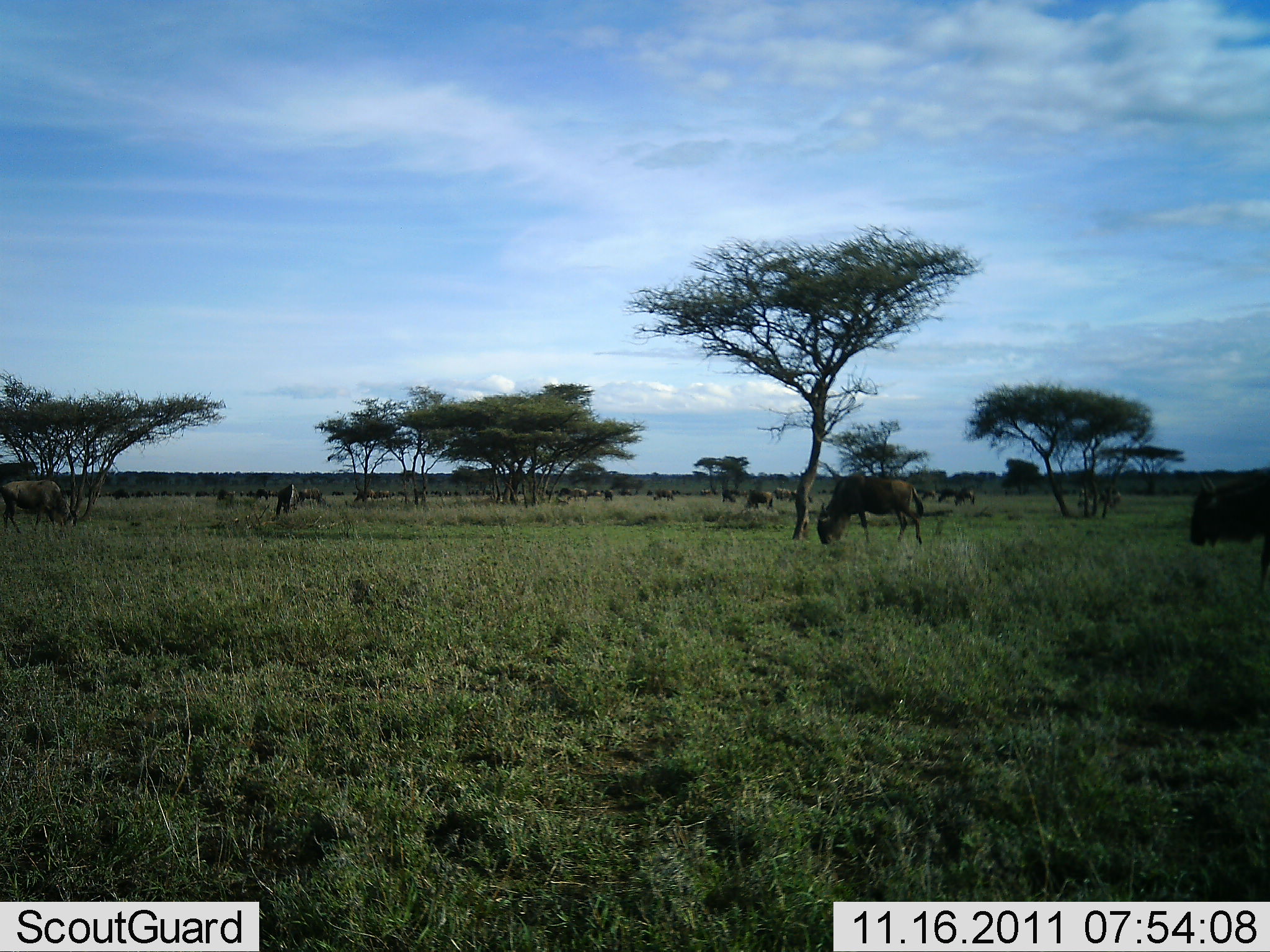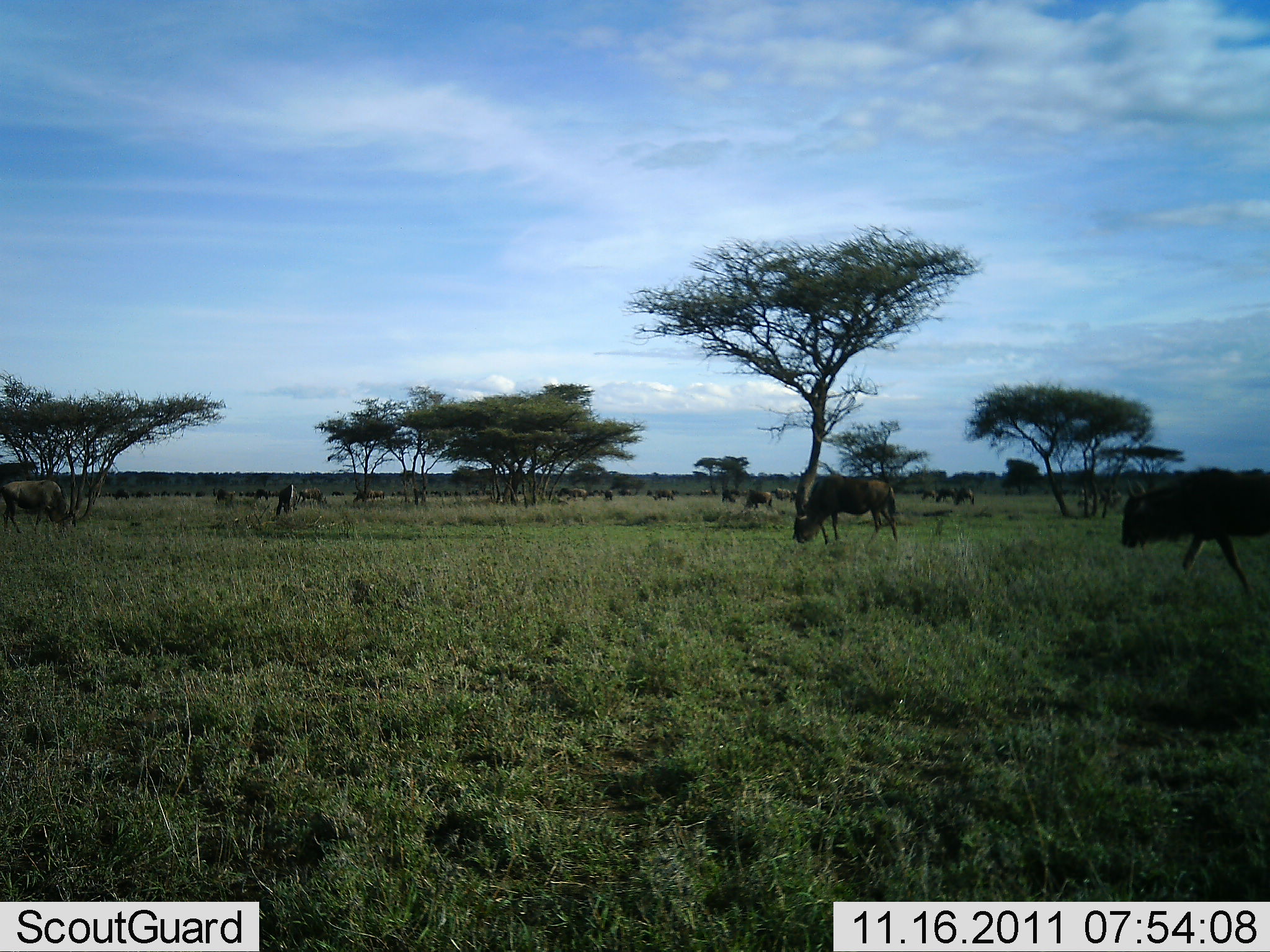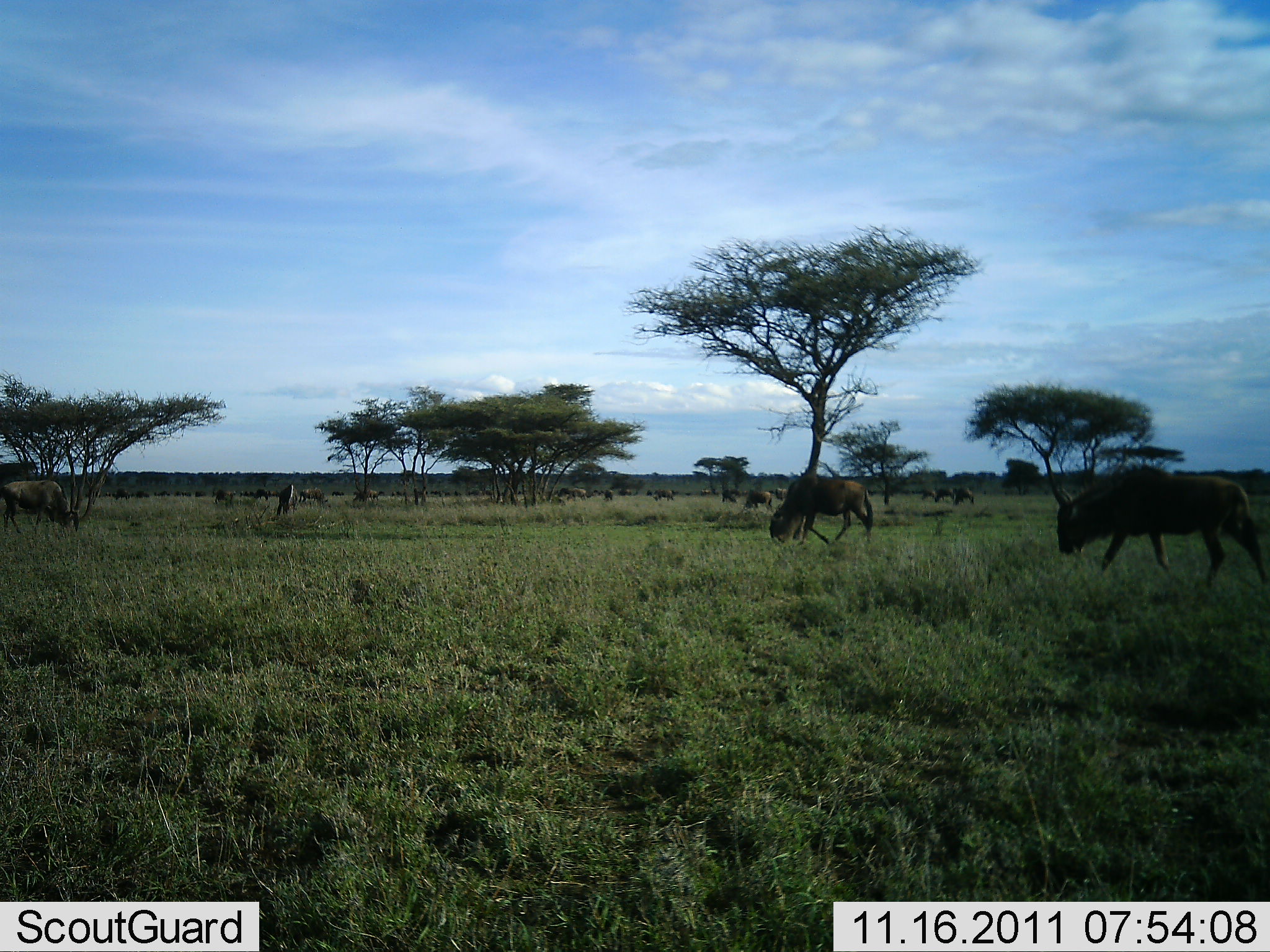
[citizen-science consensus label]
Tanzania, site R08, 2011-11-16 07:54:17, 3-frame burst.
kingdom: Animalia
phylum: Chordata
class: Mammalia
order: Artiodactyla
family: Bovidae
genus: Connochaetes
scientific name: Connochaetes taurinus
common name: blue wildebeest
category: wildebeest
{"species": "wildebeest (blue wildebeest) (Connochaetes taurinus)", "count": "11-50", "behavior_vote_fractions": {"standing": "36%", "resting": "0%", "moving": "73%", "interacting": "0%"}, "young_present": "0%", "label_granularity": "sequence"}